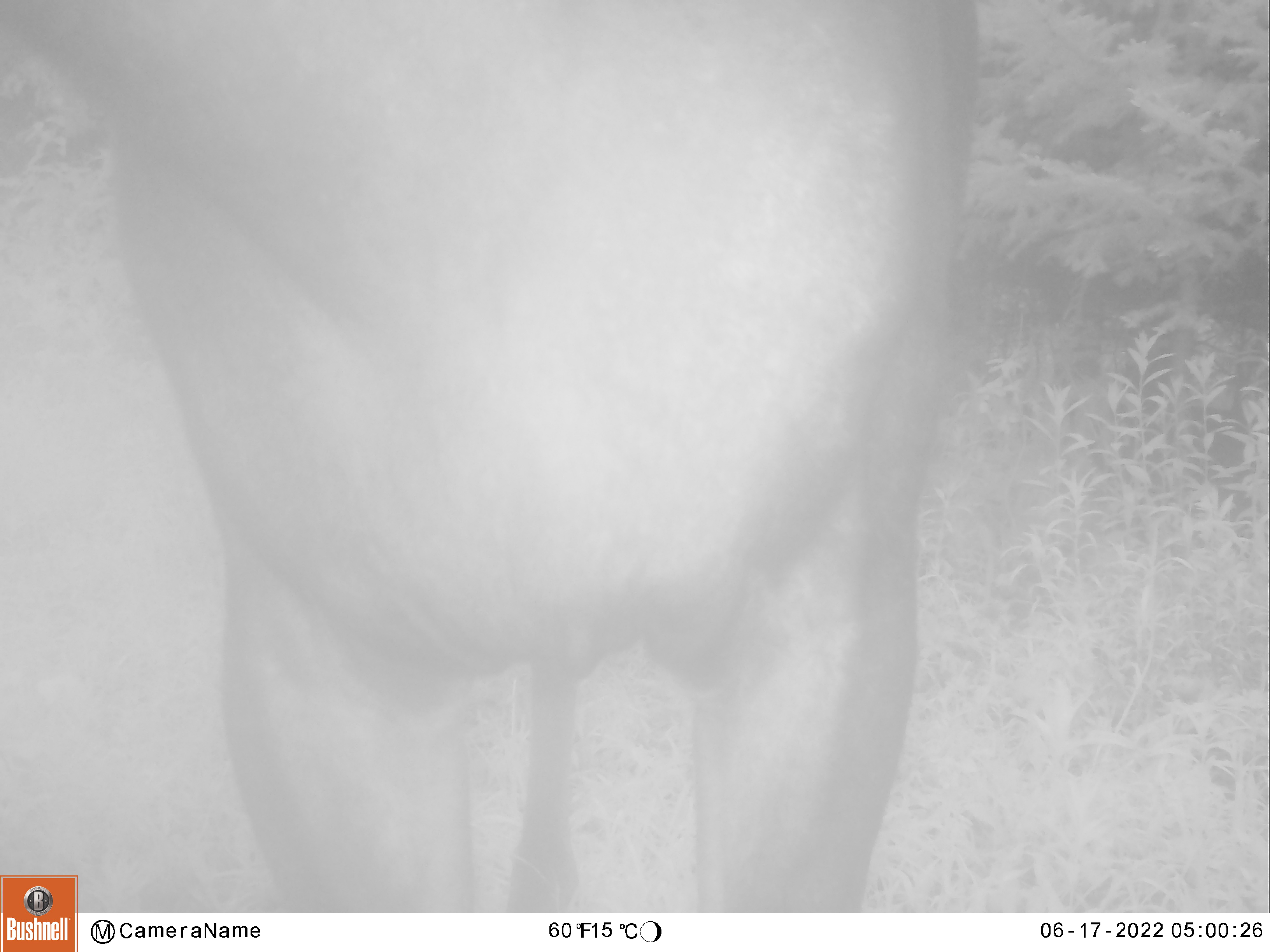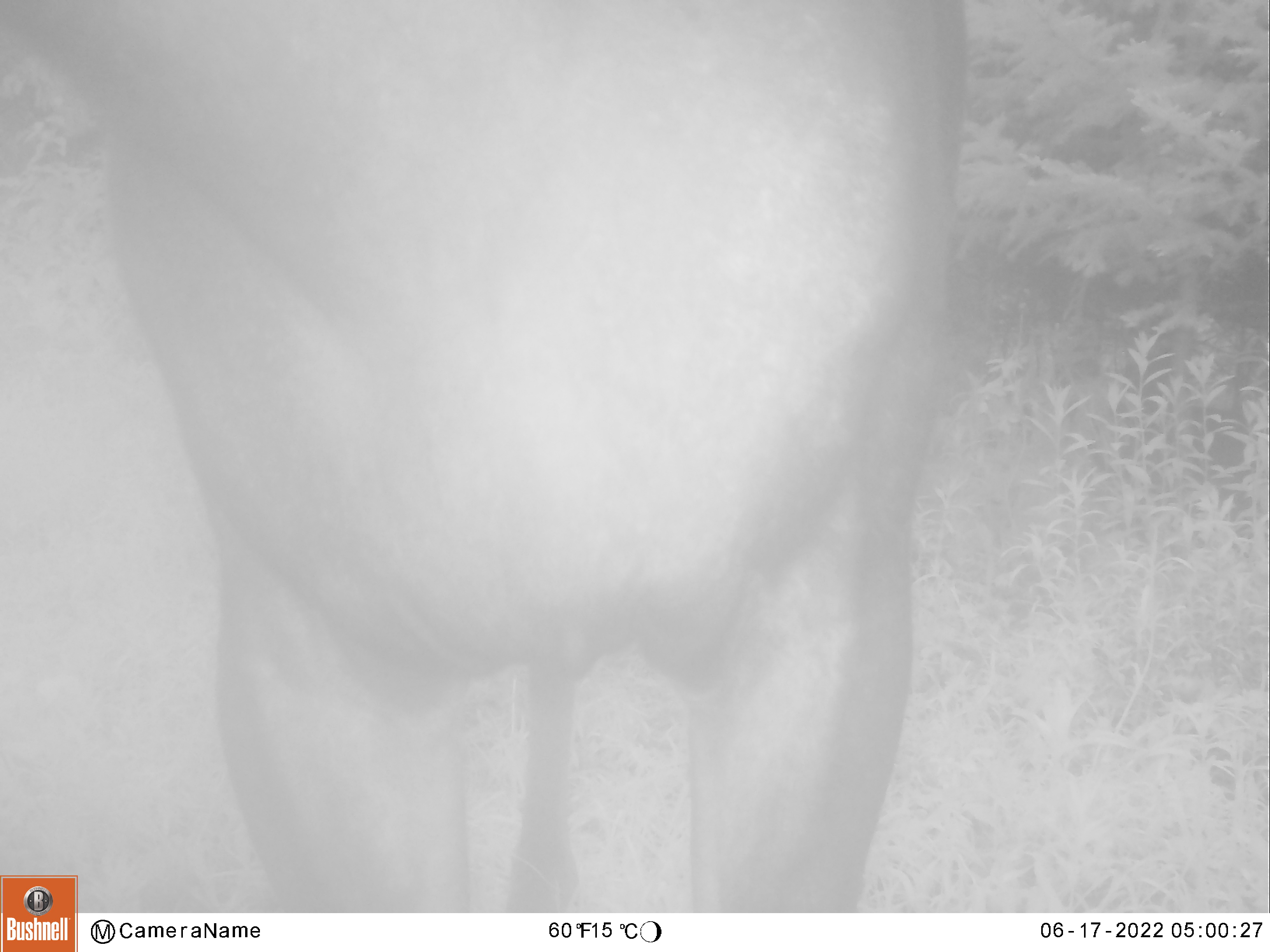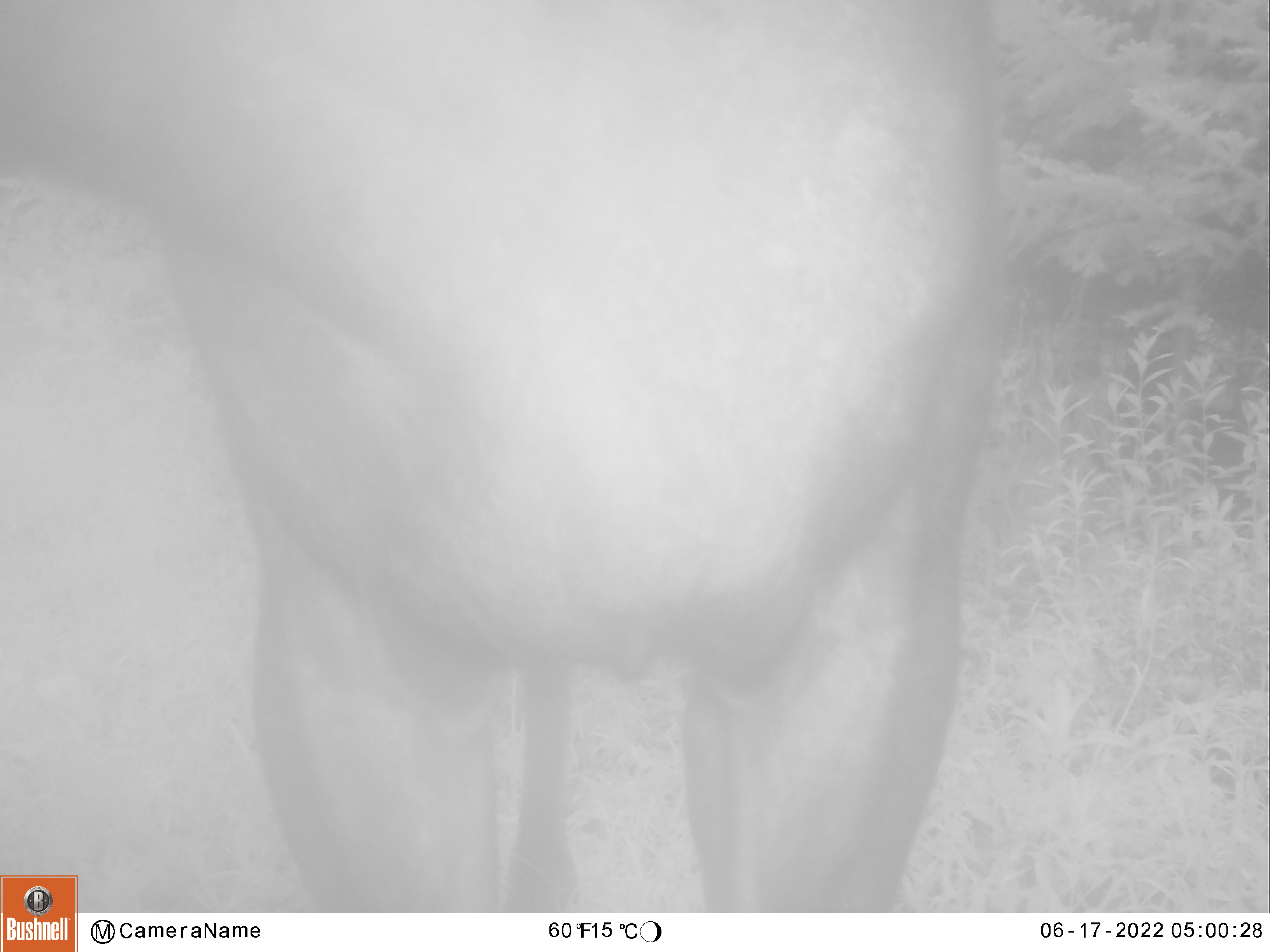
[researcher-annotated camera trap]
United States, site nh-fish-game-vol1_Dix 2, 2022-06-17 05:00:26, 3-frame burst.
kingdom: Animalia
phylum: Chordata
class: Mammalia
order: Artiodactyla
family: Cervidae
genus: Alces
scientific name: Alces alces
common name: moose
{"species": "moose (Alces alces)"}